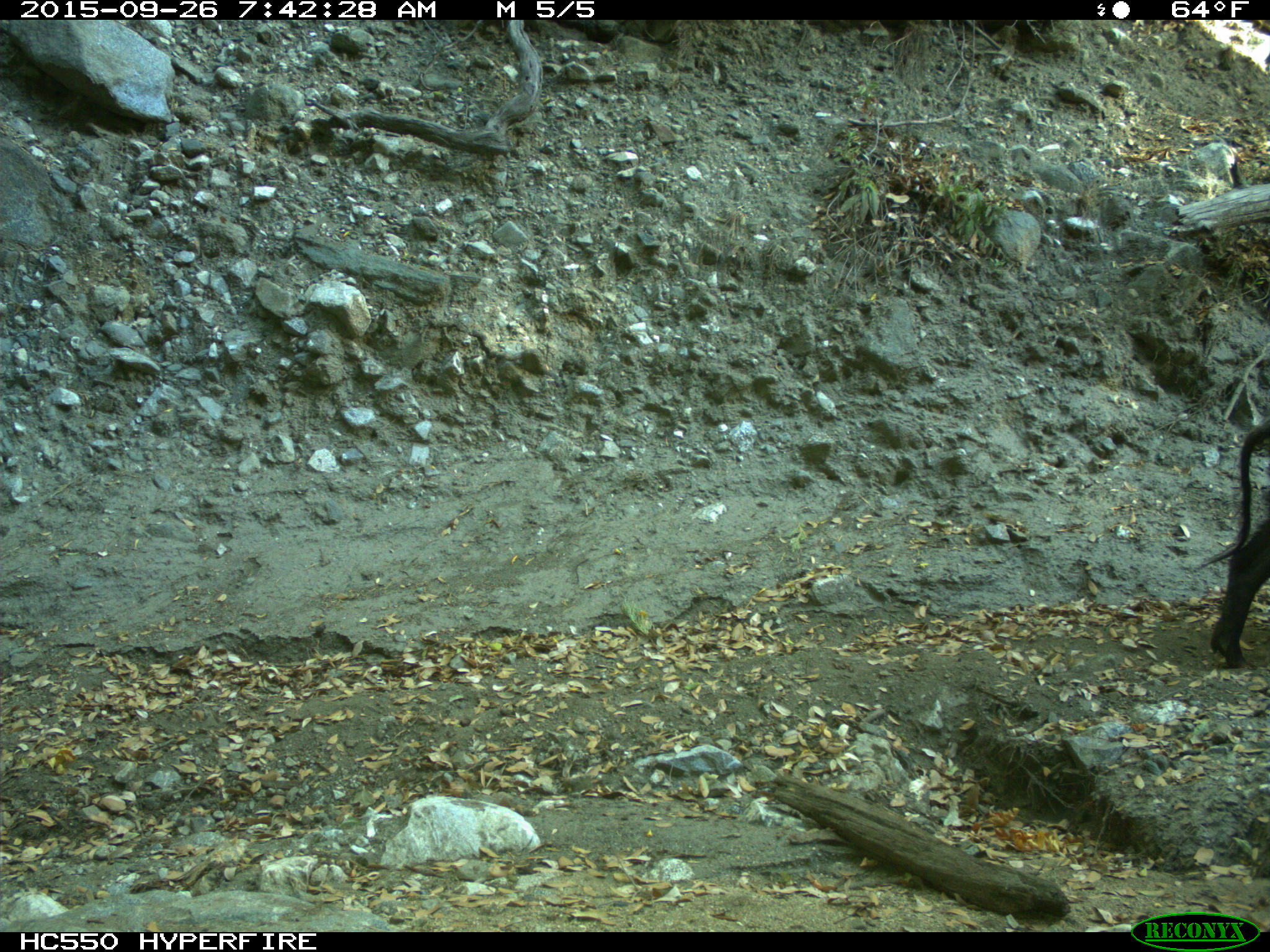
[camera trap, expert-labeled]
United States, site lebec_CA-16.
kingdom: Animalia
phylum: Chordata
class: Mammalia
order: Artiodactyla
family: Suidae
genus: Sus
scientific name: Sus scrofa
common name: wild boar